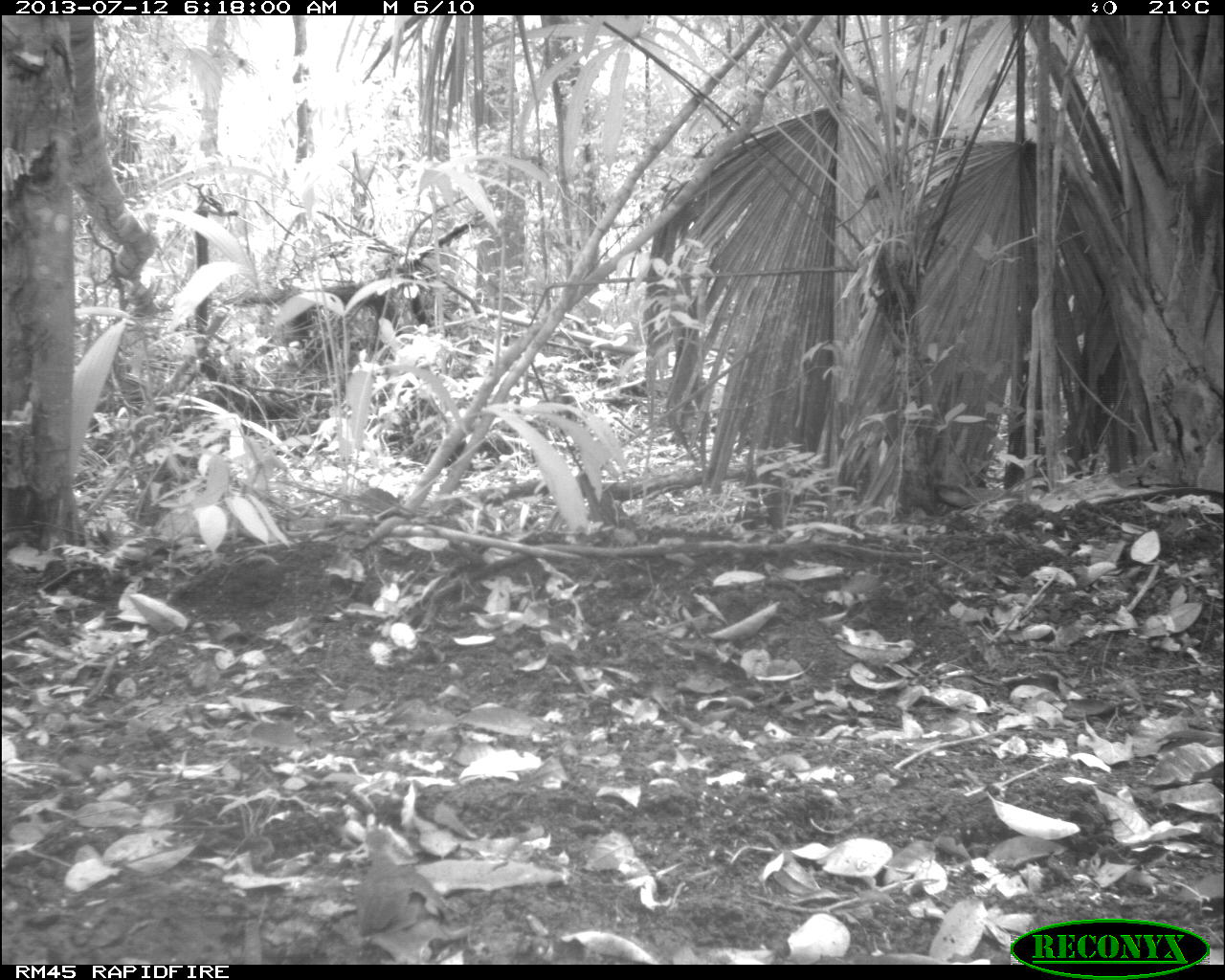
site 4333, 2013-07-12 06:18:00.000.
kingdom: Animalia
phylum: Chordata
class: Aves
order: Columbiformes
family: Columbidae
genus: Geotrygon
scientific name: Geotrygon montana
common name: ruddy quail-dove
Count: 1.